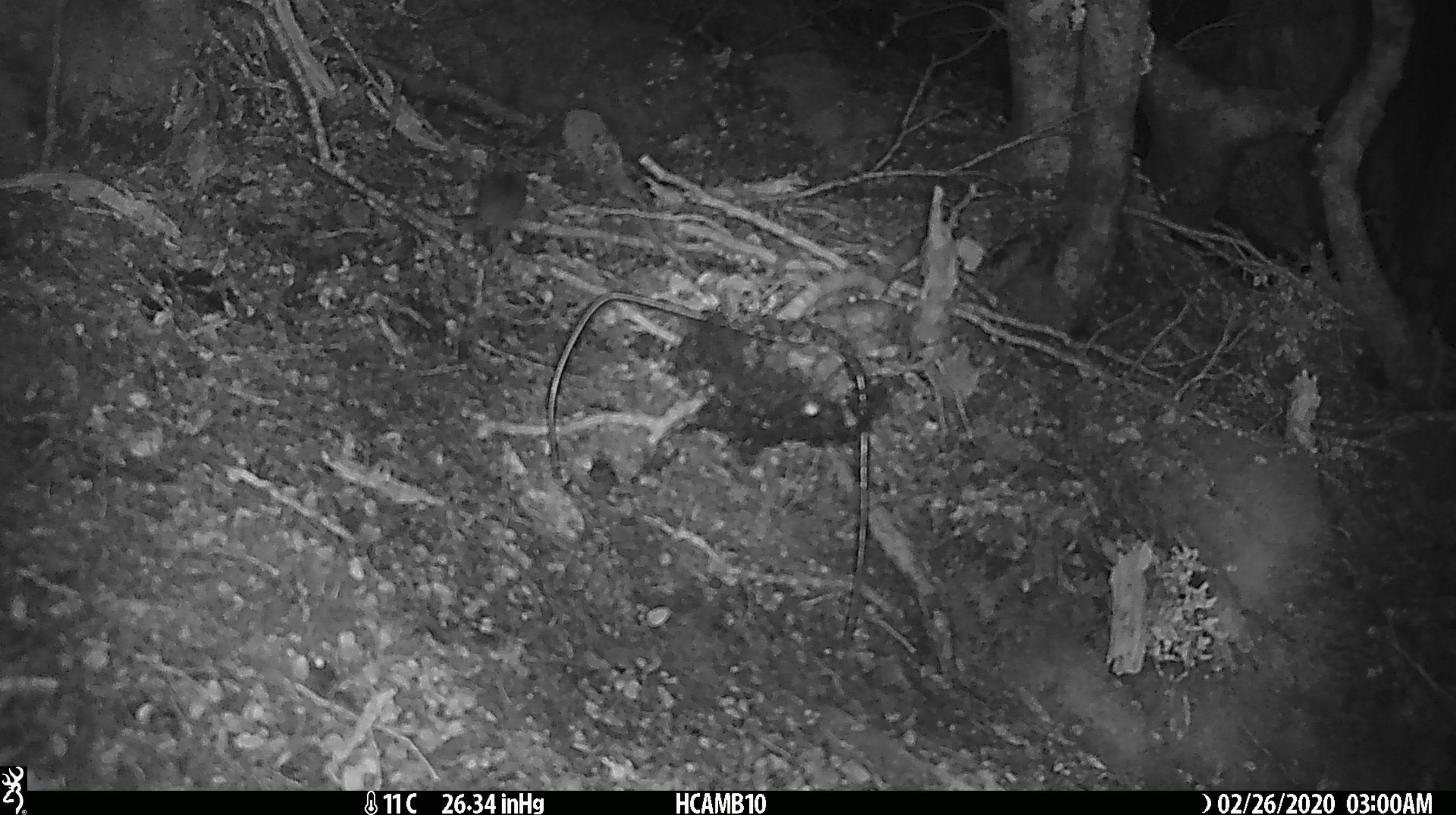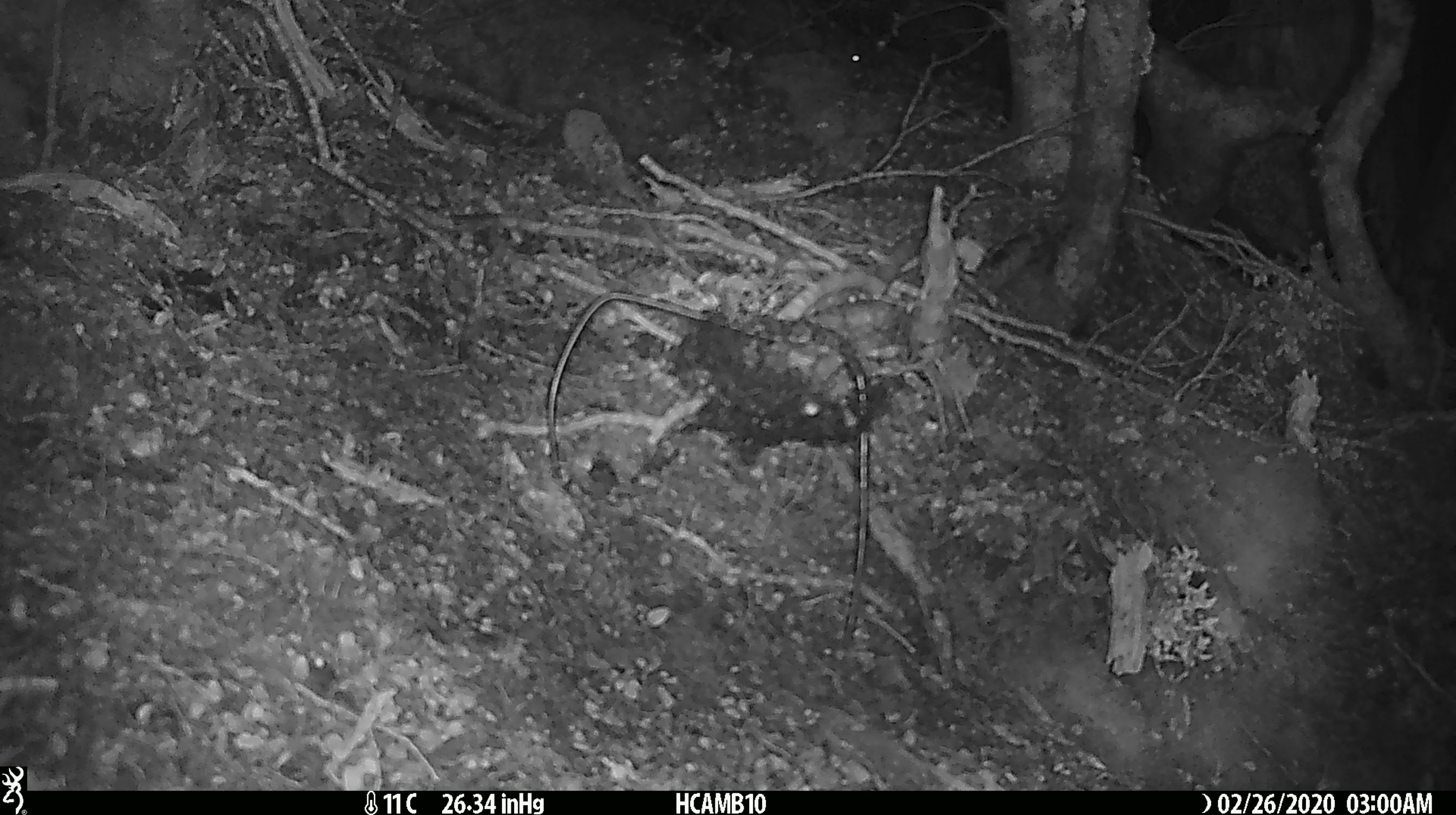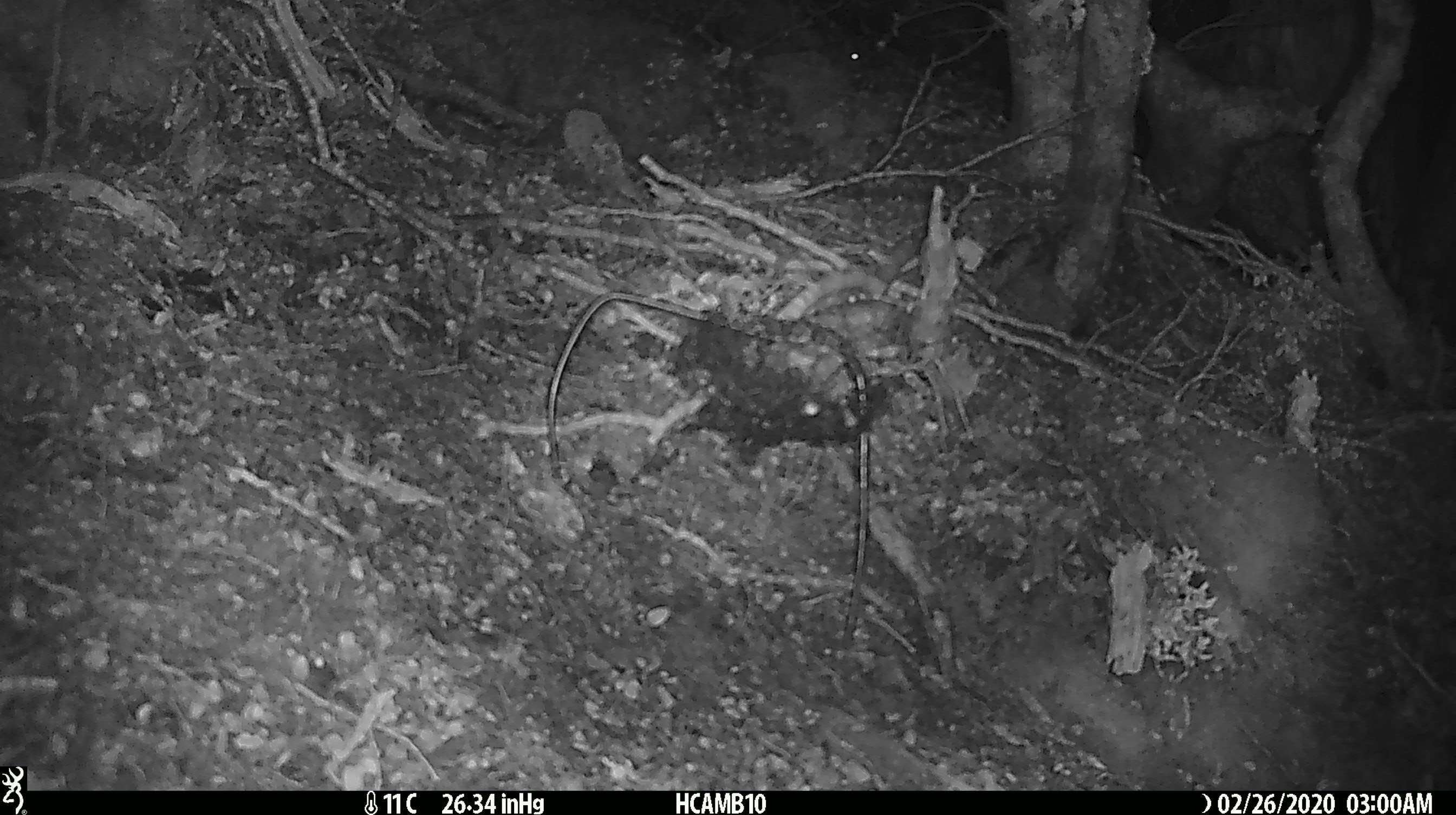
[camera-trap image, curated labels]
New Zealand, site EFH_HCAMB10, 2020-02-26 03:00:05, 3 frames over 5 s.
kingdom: Animalia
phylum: Chordata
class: Mammalia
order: Rodentia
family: Muridae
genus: Mus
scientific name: Mus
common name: mouse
Mouse (Mus).